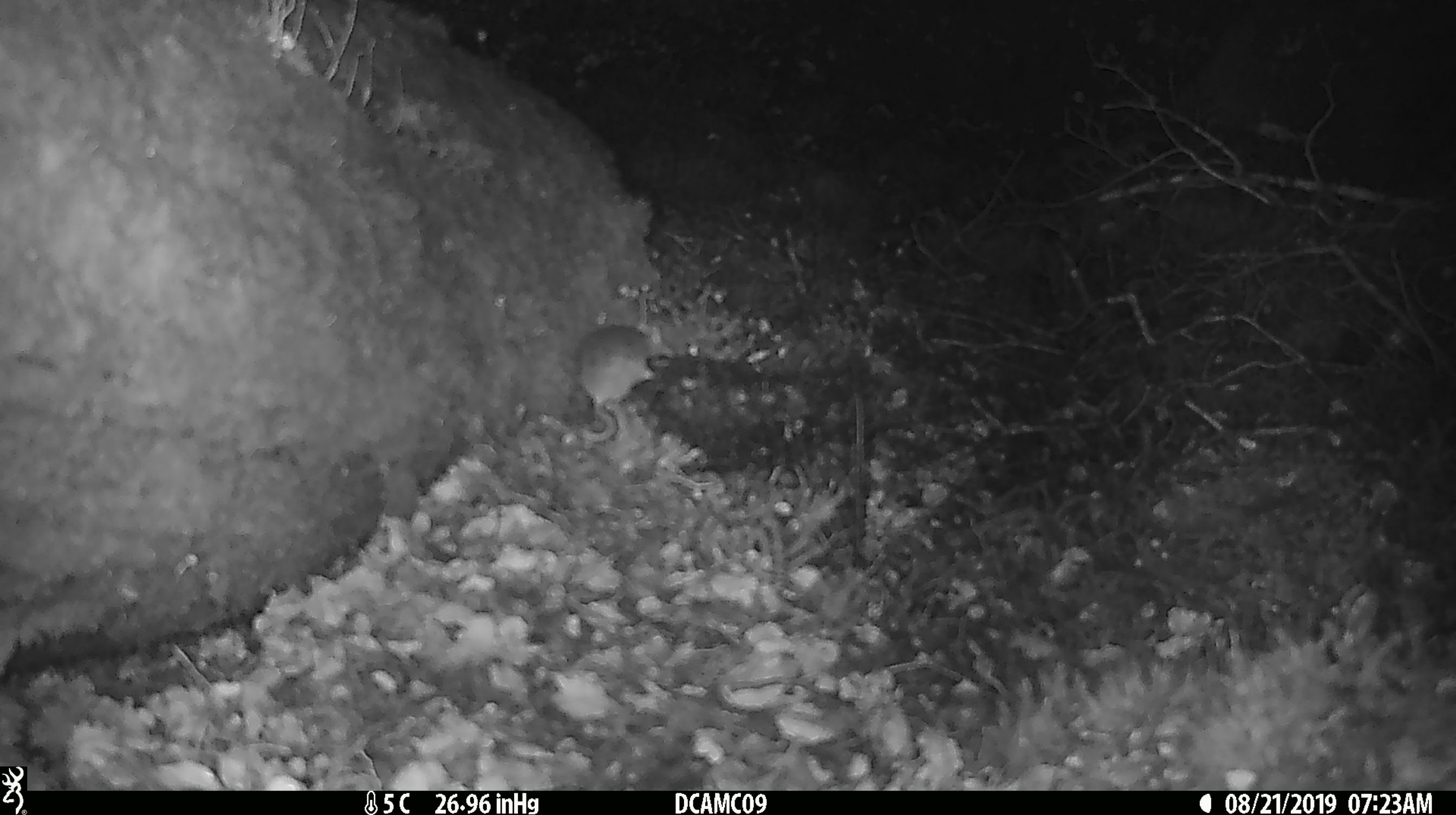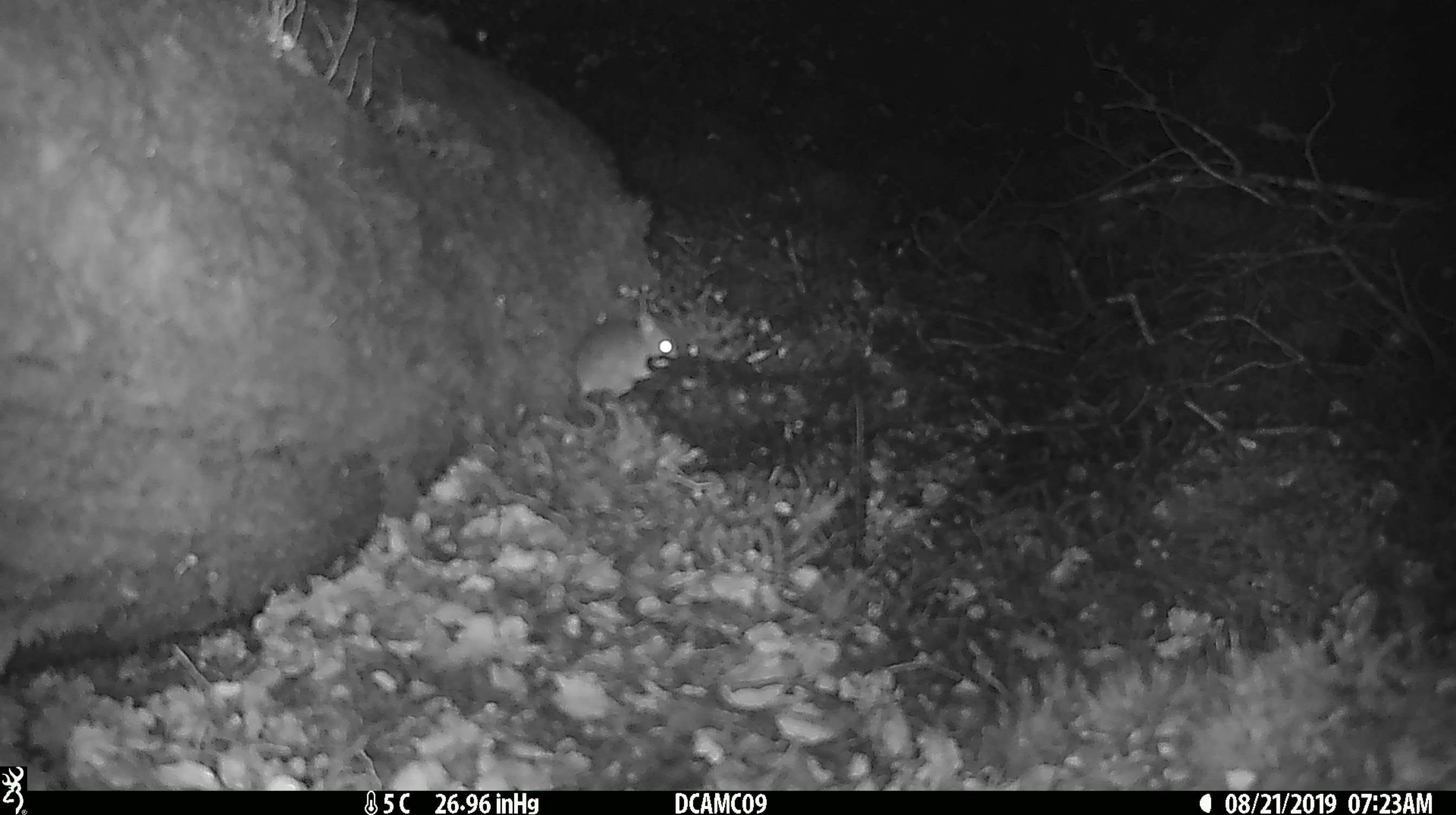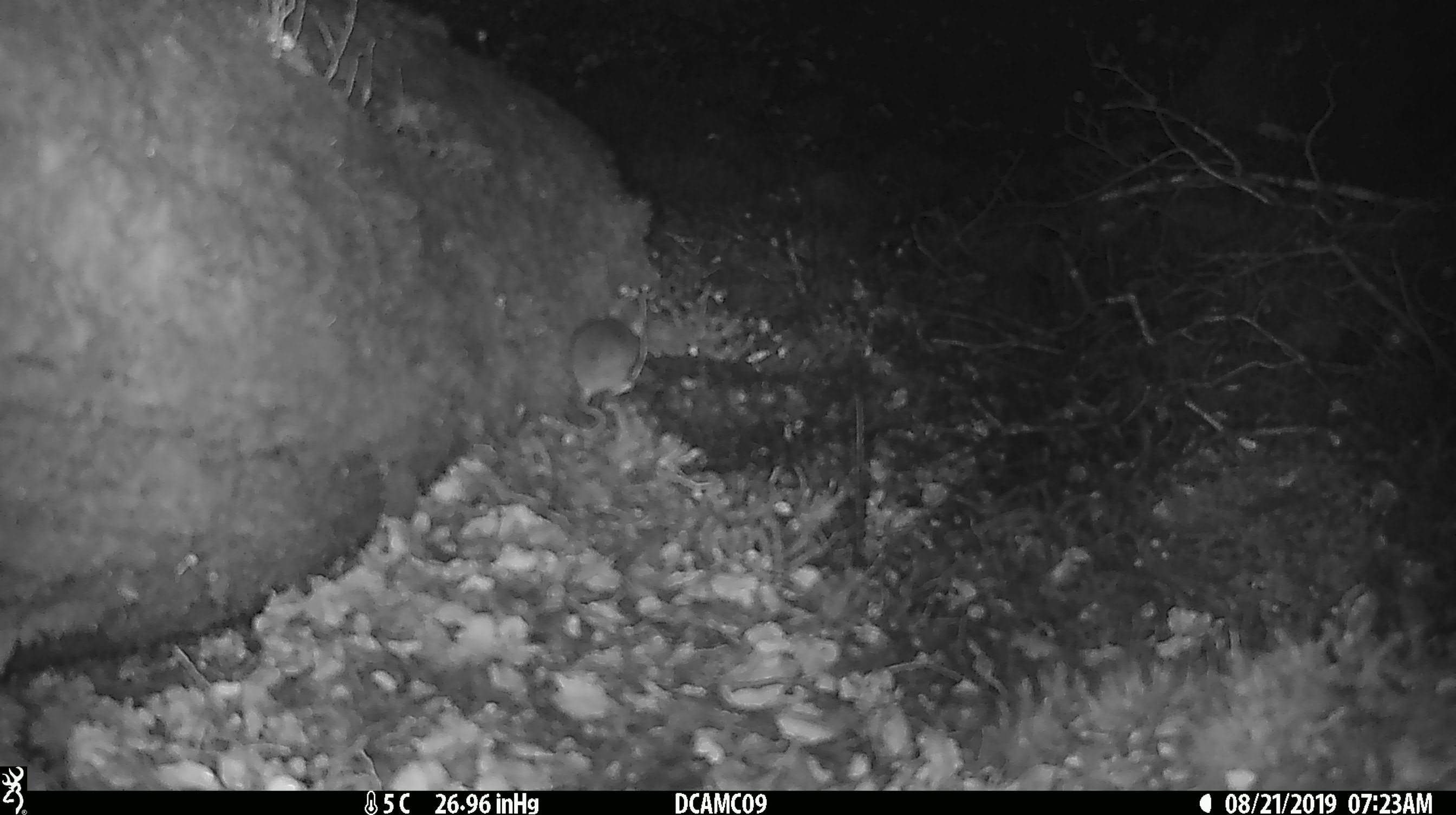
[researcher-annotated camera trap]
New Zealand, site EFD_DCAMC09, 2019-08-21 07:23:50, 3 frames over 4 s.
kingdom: Animalia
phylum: Chordata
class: Mammalia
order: Rodentia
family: Muridae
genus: Mus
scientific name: Mus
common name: mouse